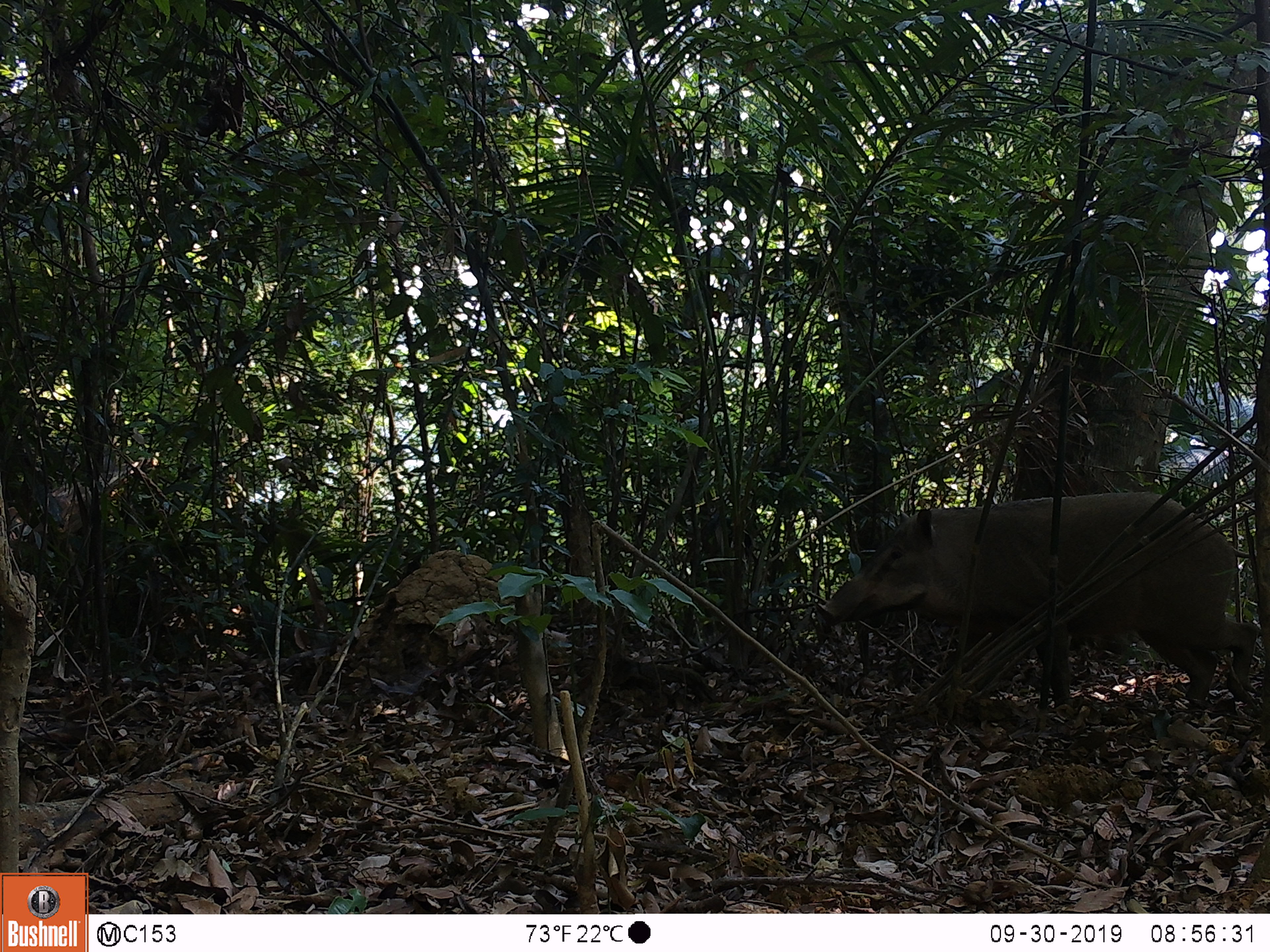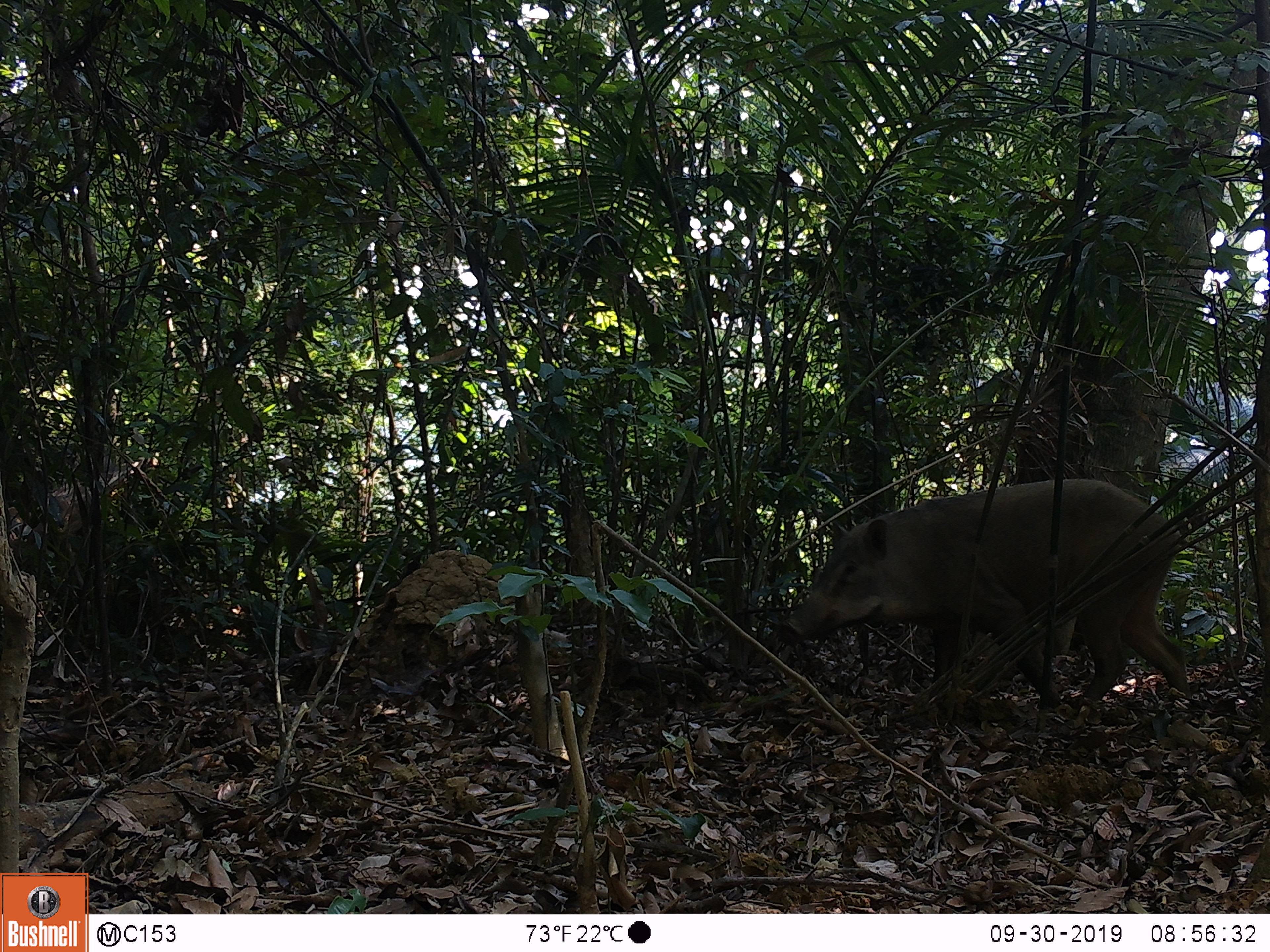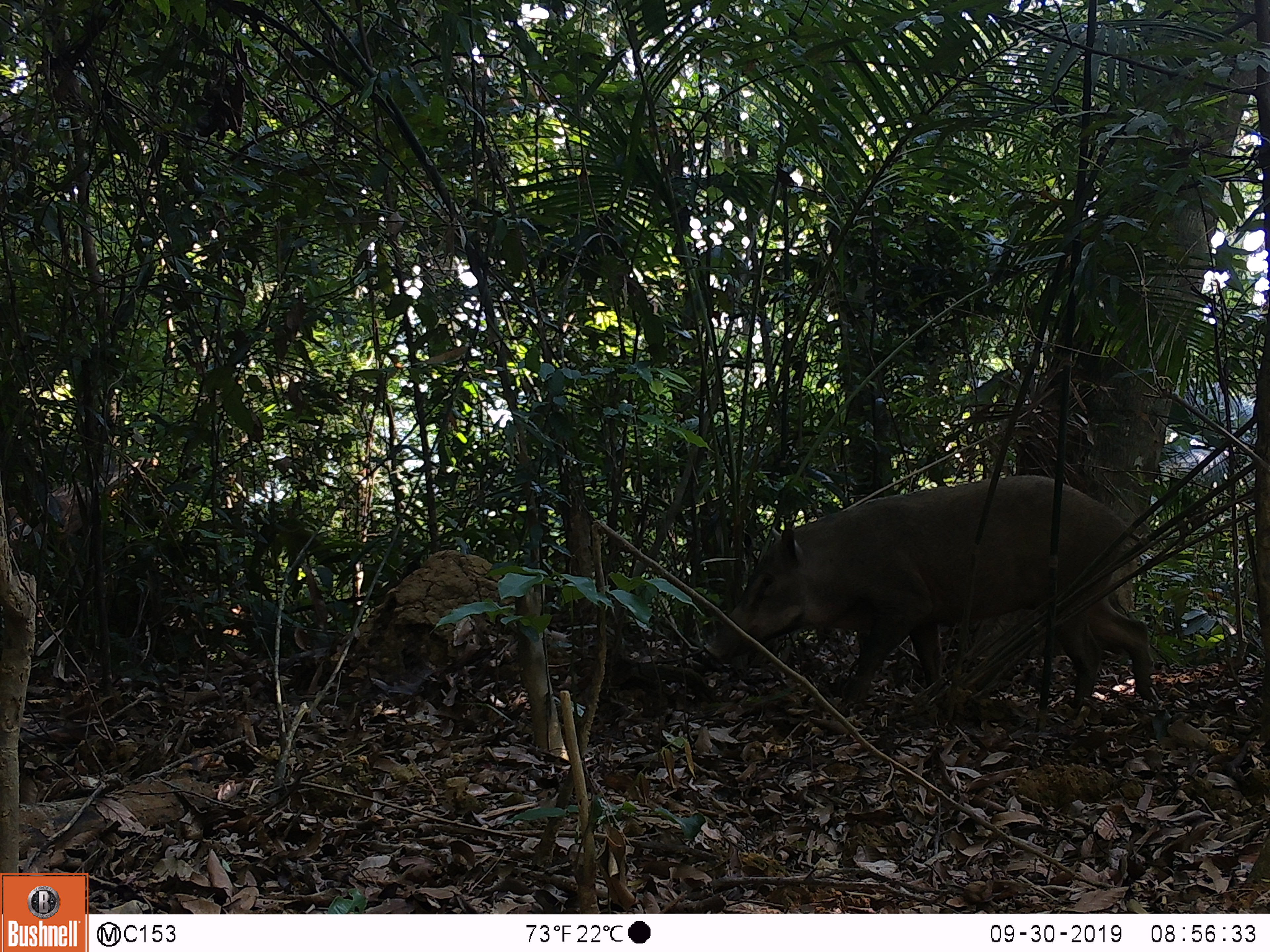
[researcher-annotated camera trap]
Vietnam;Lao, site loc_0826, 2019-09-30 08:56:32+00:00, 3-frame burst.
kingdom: Animalia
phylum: Chordata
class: Mammalia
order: Artiodactyla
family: Suidae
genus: Sus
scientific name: Sus scrofa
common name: eurasian wild pig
Eurasian wild pig (Sus scrofa). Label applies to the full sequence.